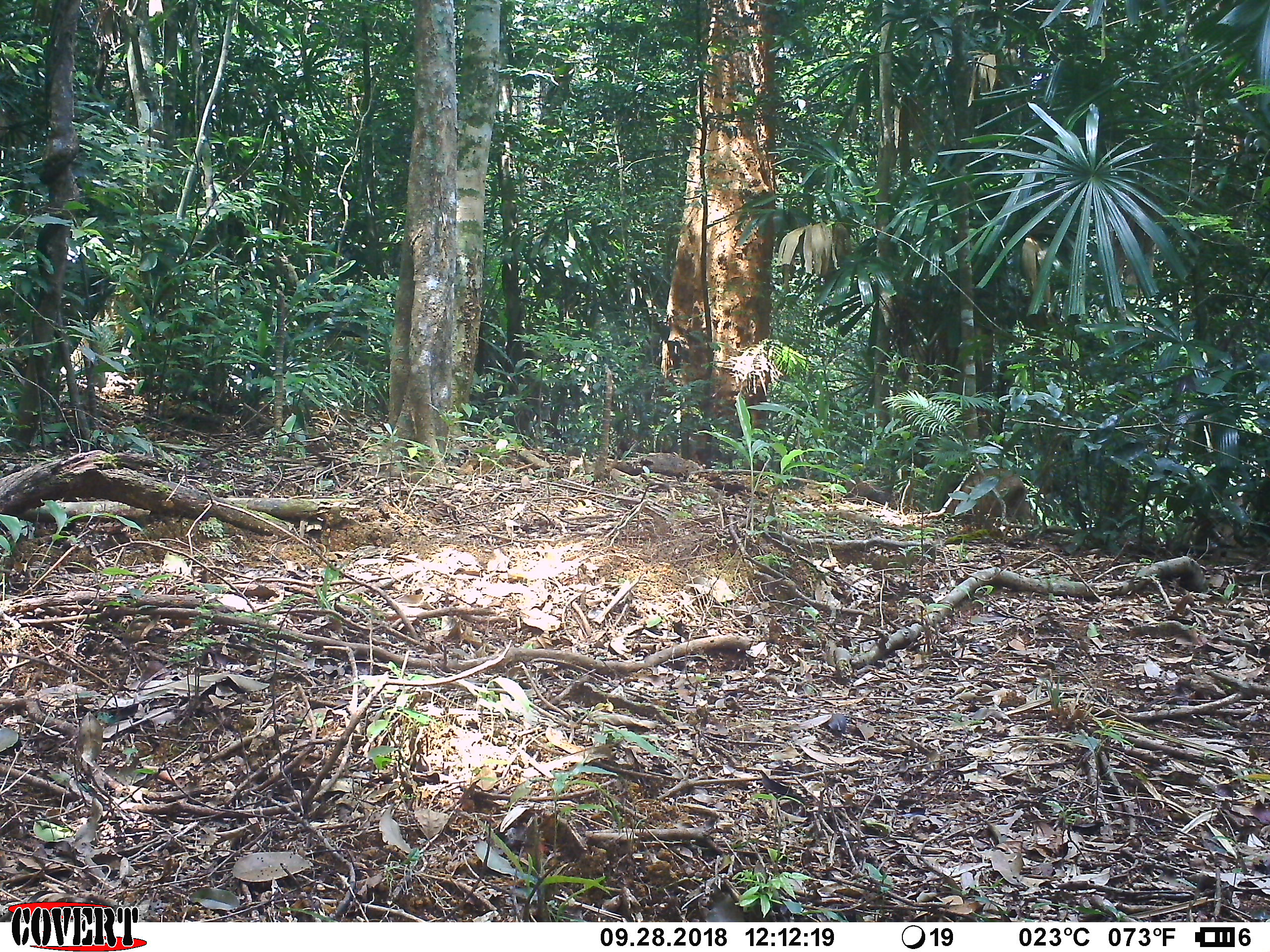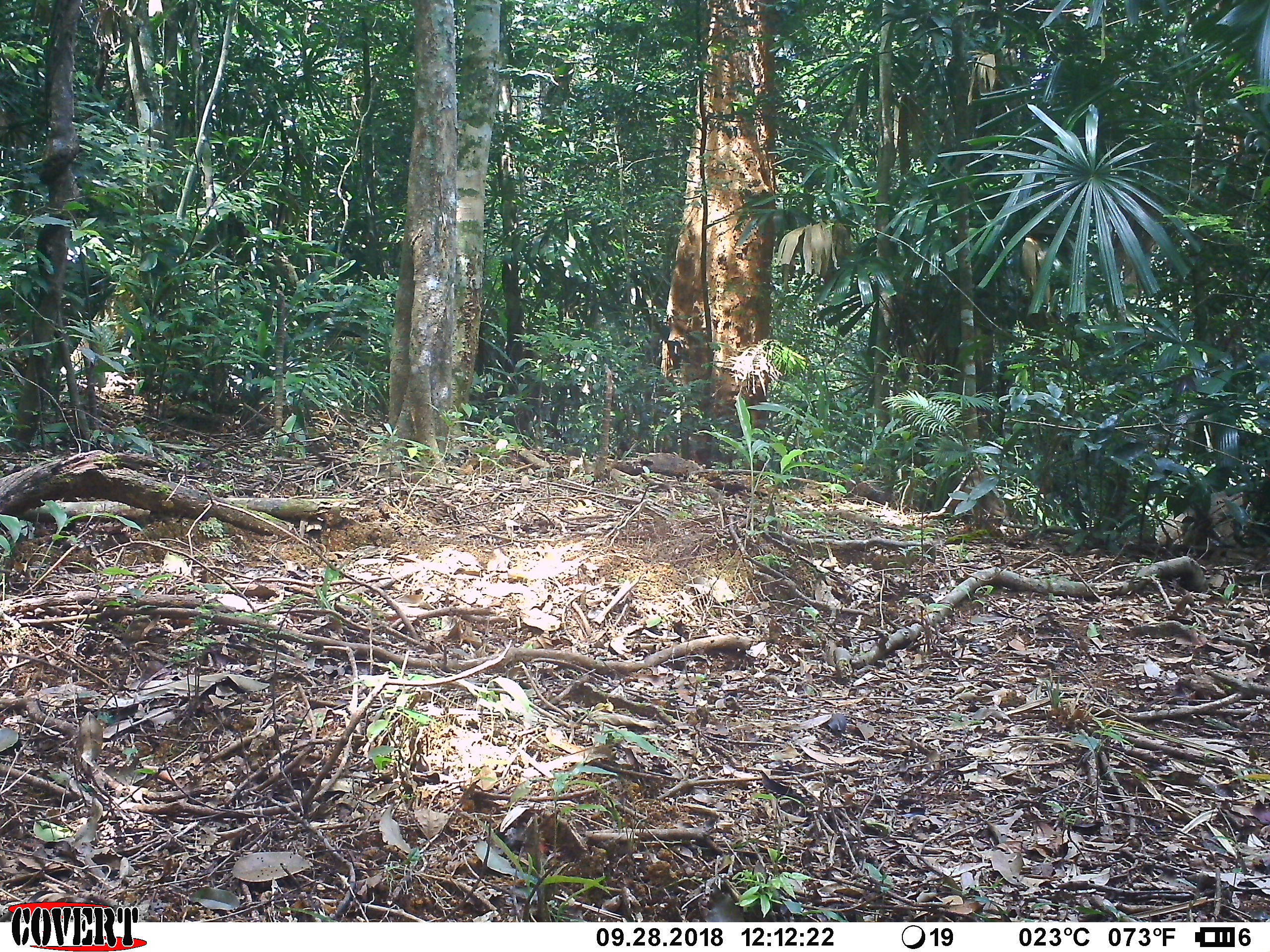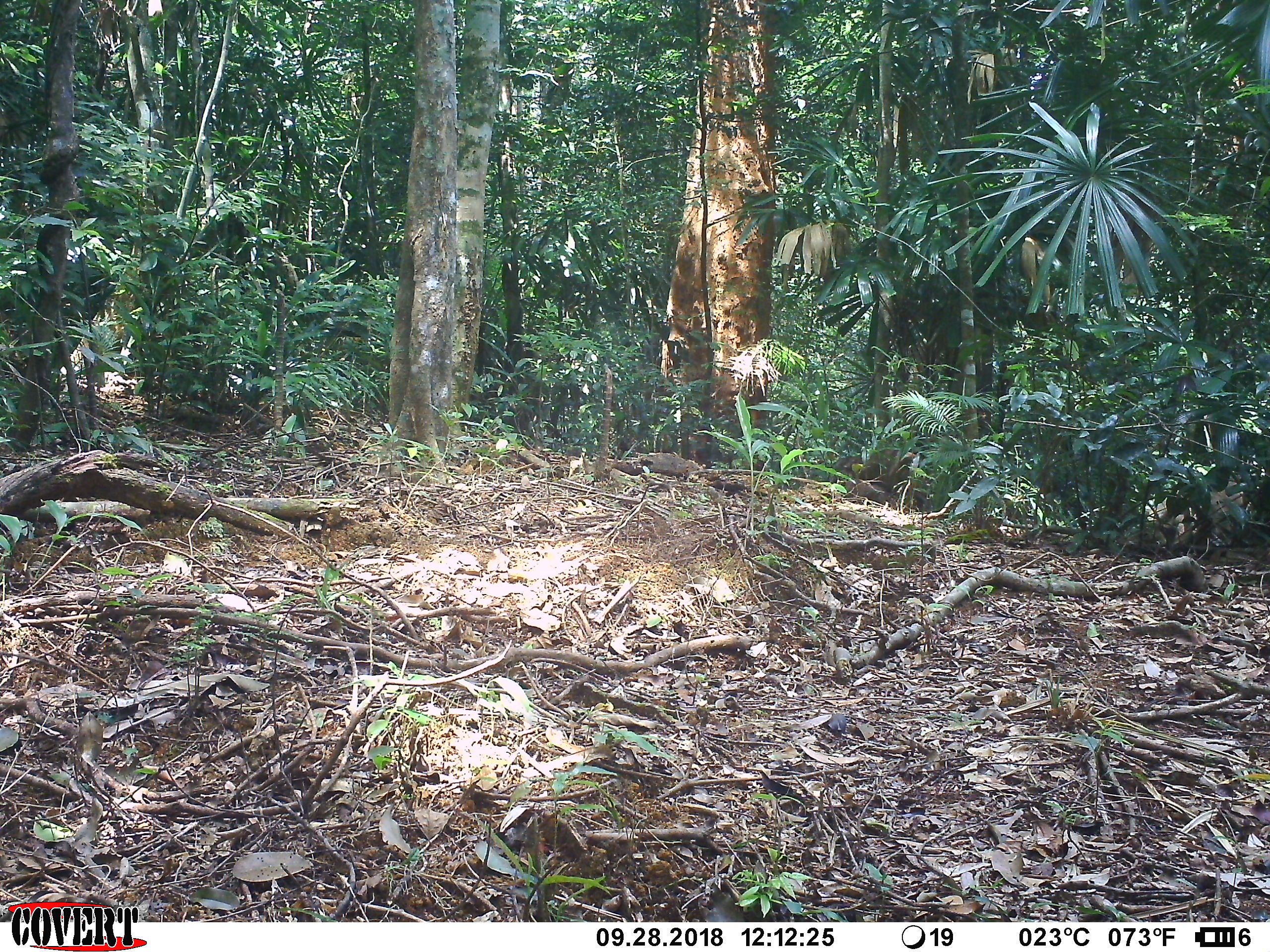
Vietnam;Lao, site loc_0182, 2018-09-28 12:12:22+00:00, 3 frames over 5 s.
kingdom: Animalia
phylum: Chordata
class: Mammalia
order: Artiodactyla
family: Suidae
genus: Sus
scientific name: Sus scrofa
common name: eurasian wild pig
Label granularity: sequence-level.